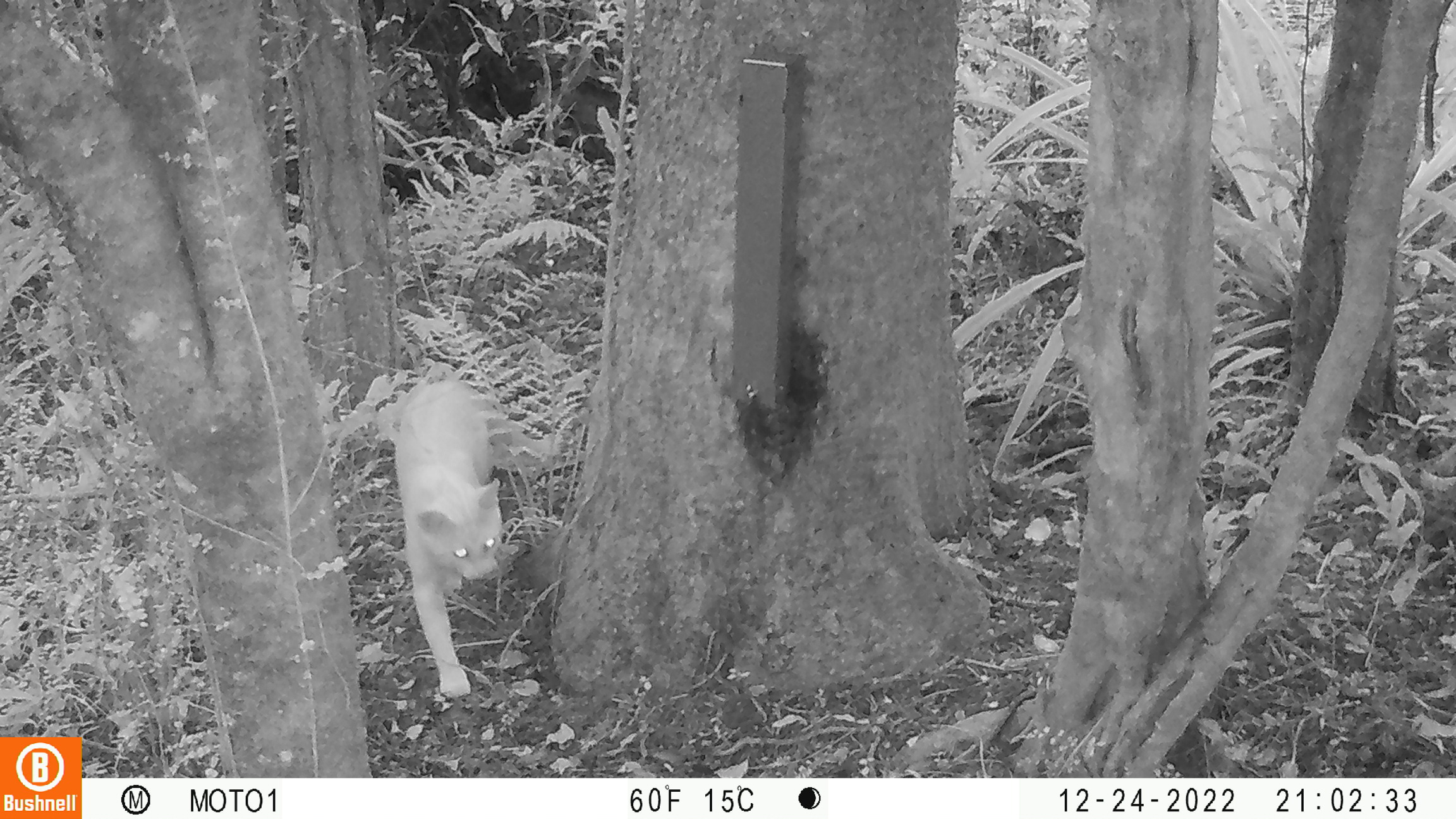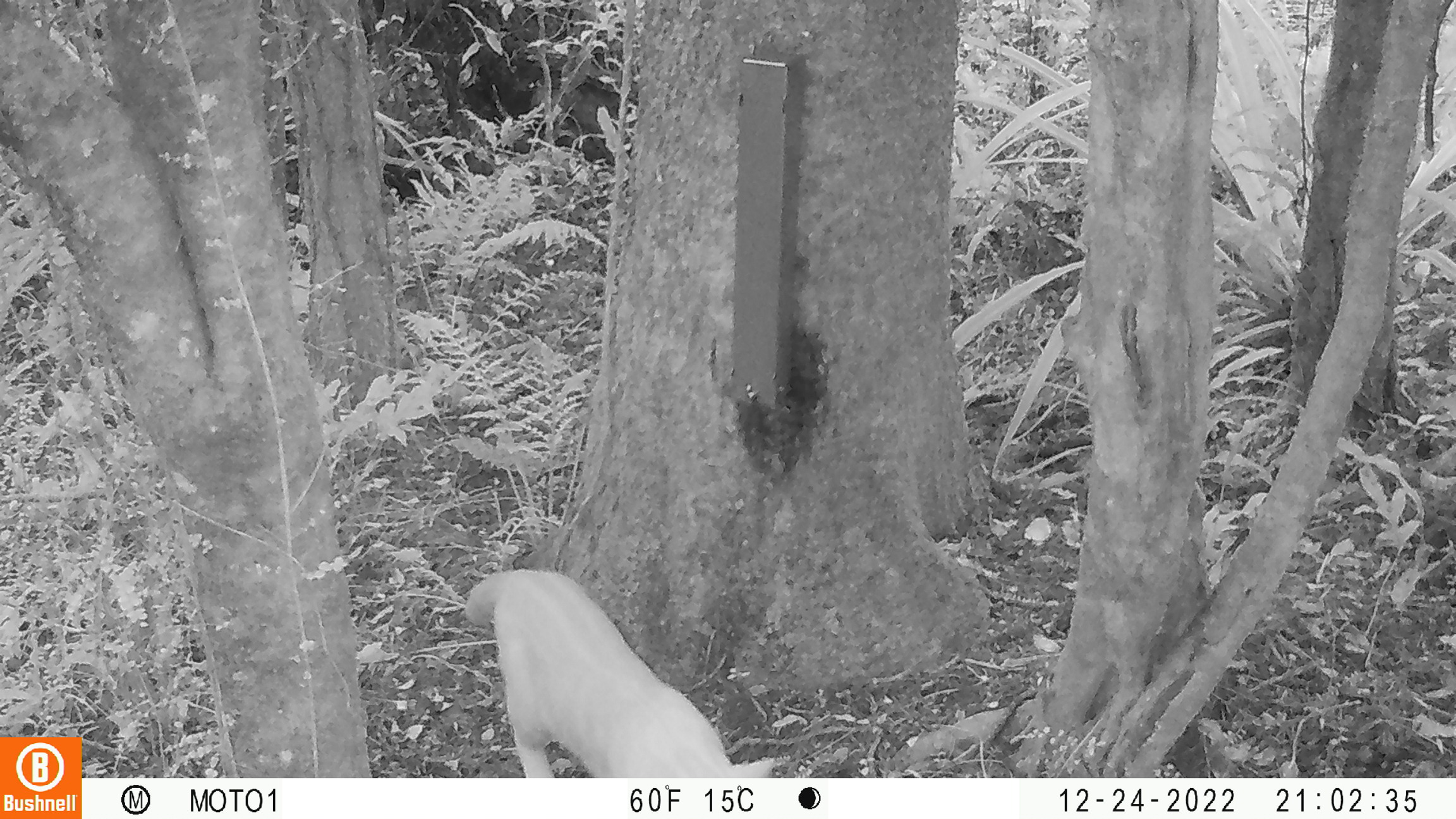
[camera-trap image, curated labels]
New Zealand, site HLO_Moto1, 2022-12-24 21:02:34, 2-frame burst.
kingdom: Animalia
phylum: Chordata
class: Mammalia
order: Carnivora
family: Felidae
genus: Felis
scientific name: Felis catus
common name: domestic cat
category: cat